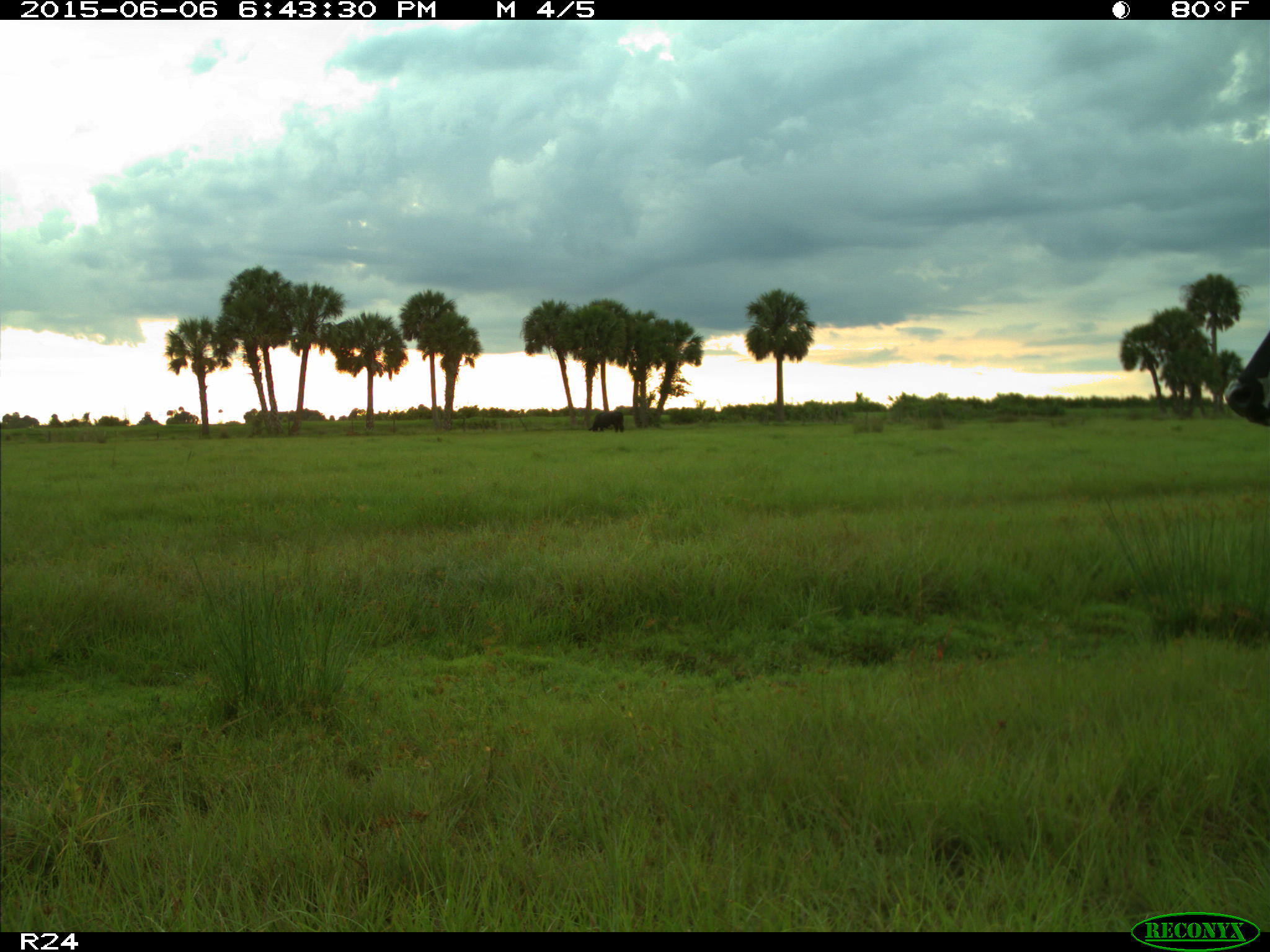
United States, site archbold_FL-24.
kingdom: Animalia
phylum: Chordata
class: Mammalia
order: Artiodactyla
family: Bovidae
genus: Bos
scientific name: Bos taurus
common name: domestic cow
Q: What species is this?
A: Bos taurus (domestic cow).